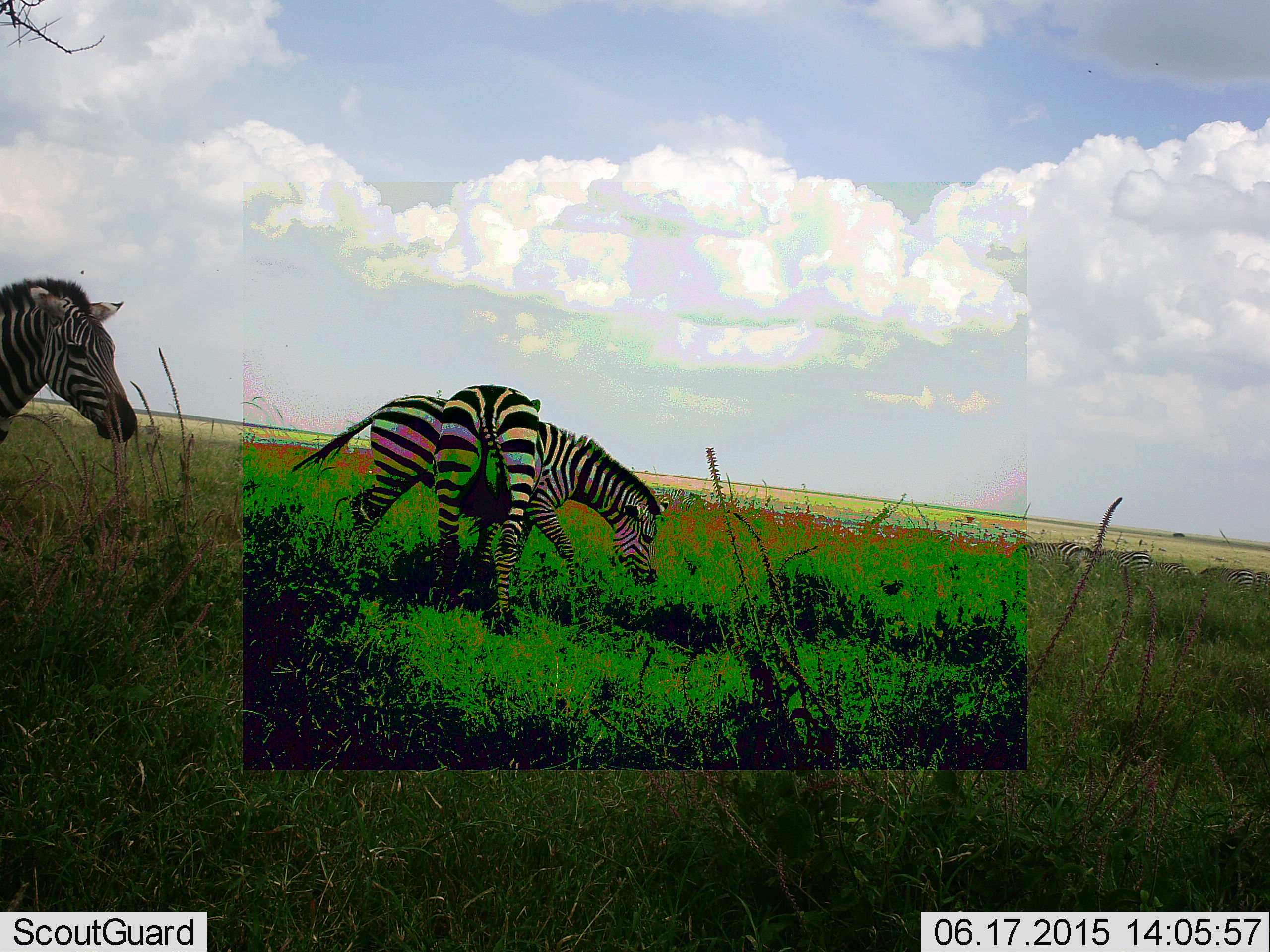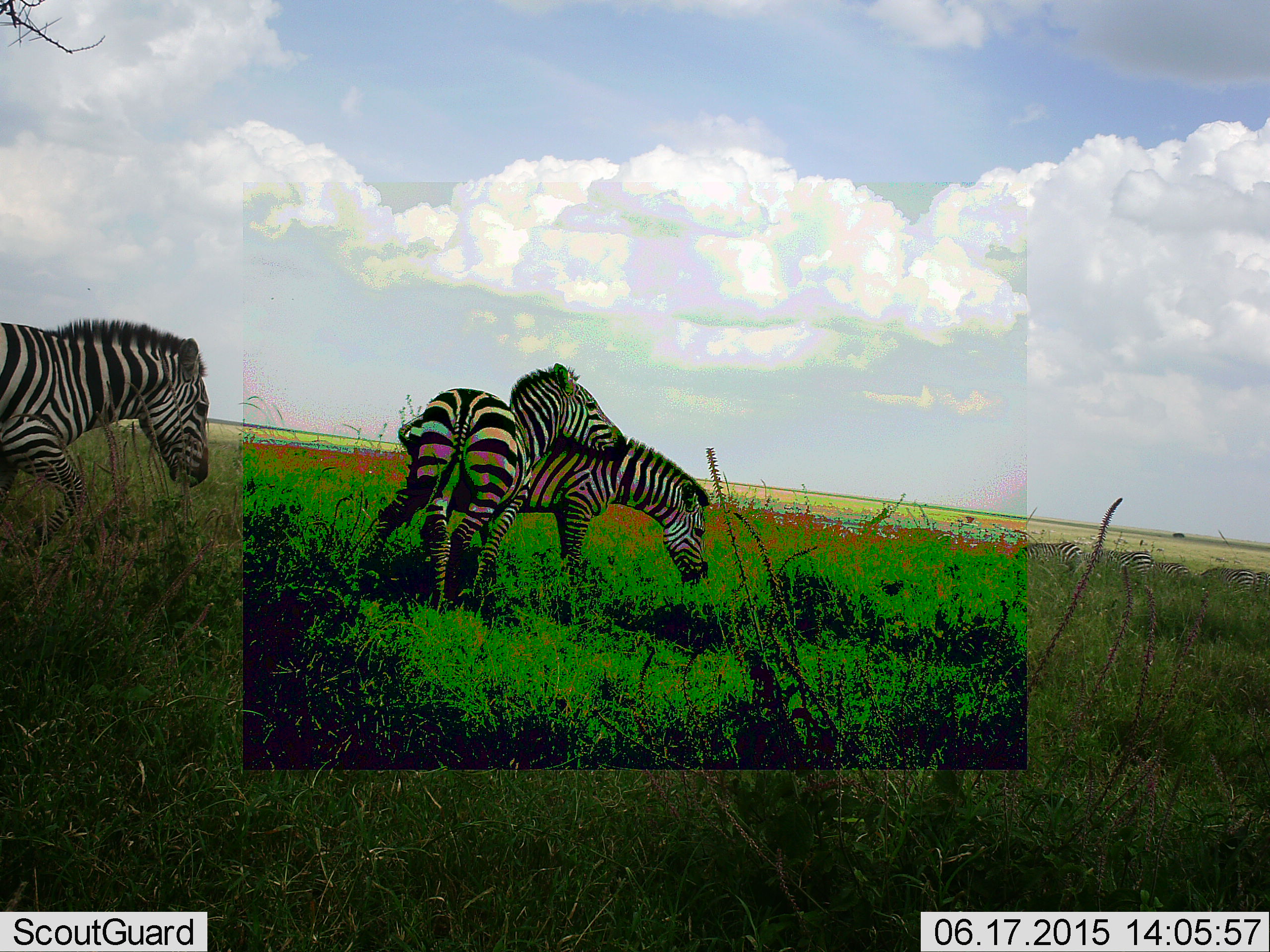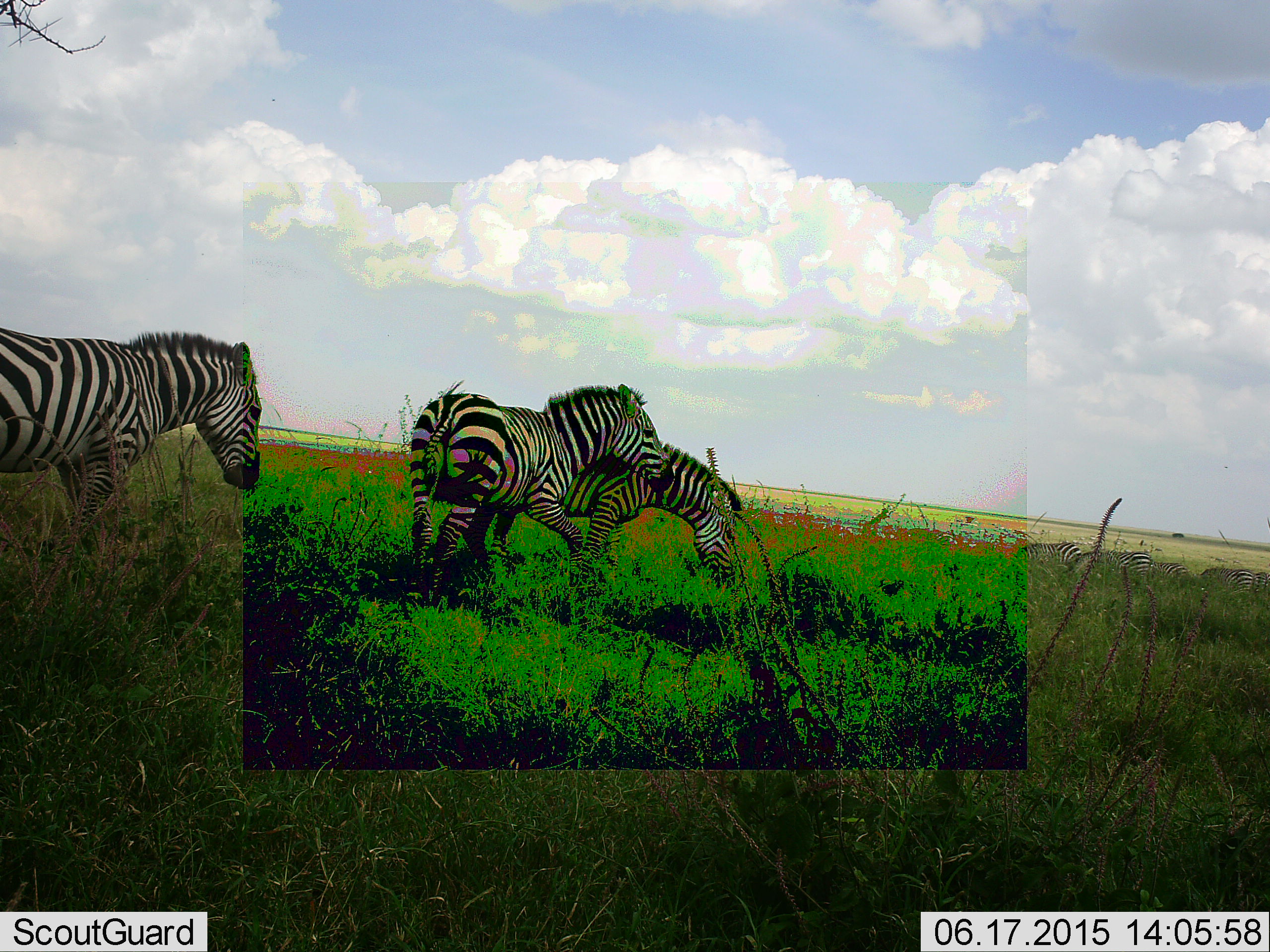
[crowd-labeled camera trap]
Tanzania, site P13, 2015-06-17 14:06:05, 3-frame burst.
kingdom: Animalia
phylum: Chordata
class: Mammalia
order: Perissodactyla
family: Equidae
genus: Equus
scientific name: Equus quagga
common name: plains zebra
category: zebra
Zebra (plains zebra) (Equus quagga), count 3. Behavior (volunteer vote fractions): standing 20%, resting 0%, moving 70%, interacting 50%. Young present (vote fraction): 0%. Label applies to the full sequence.